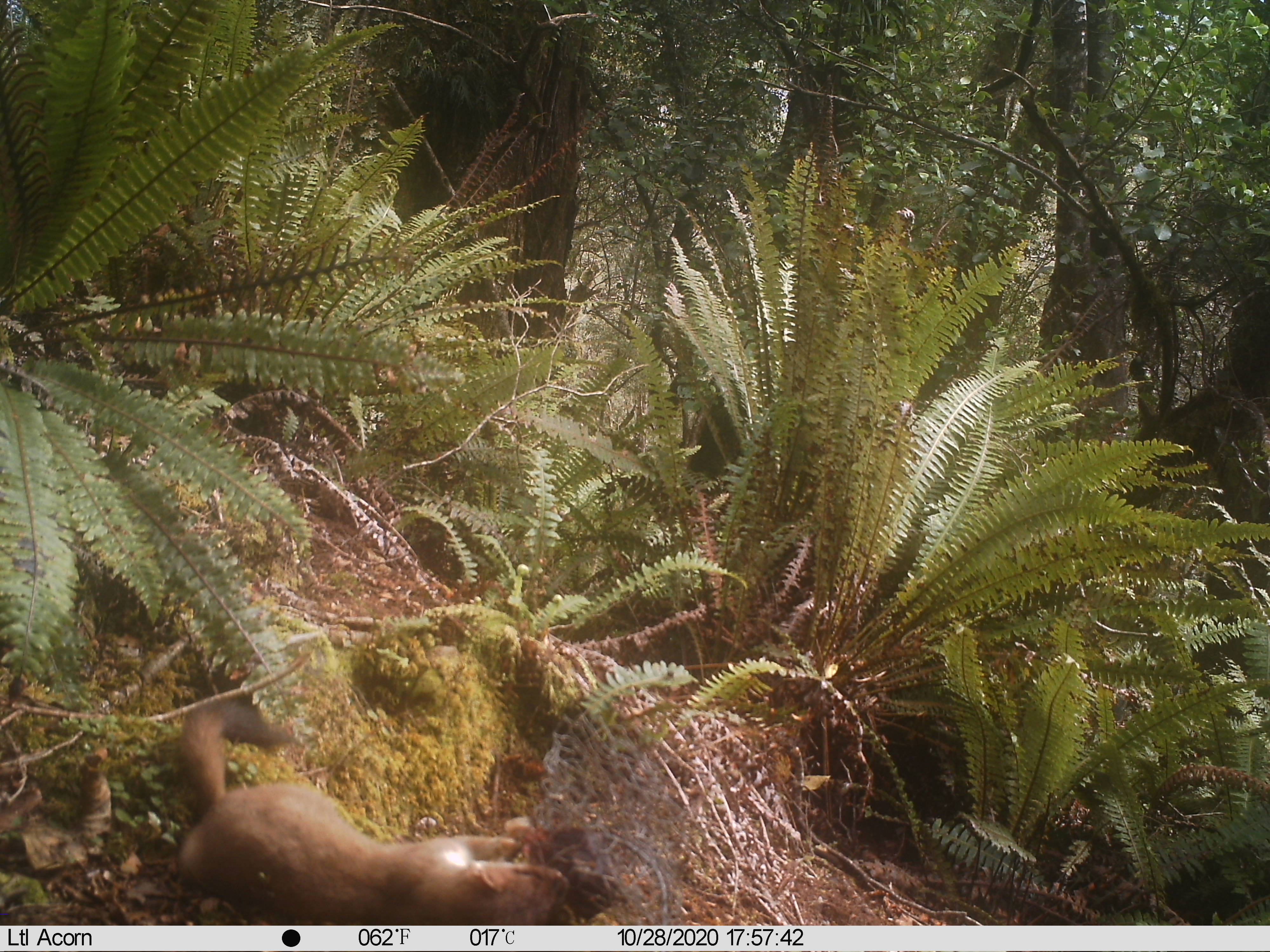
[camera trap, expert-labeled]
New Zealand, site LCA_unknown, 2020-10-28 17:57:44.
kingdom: Animalia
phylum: Chordata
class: Mammalia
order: Carnivora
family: Mustelidae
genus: Mustela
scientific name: Mustela erminea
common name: stoat